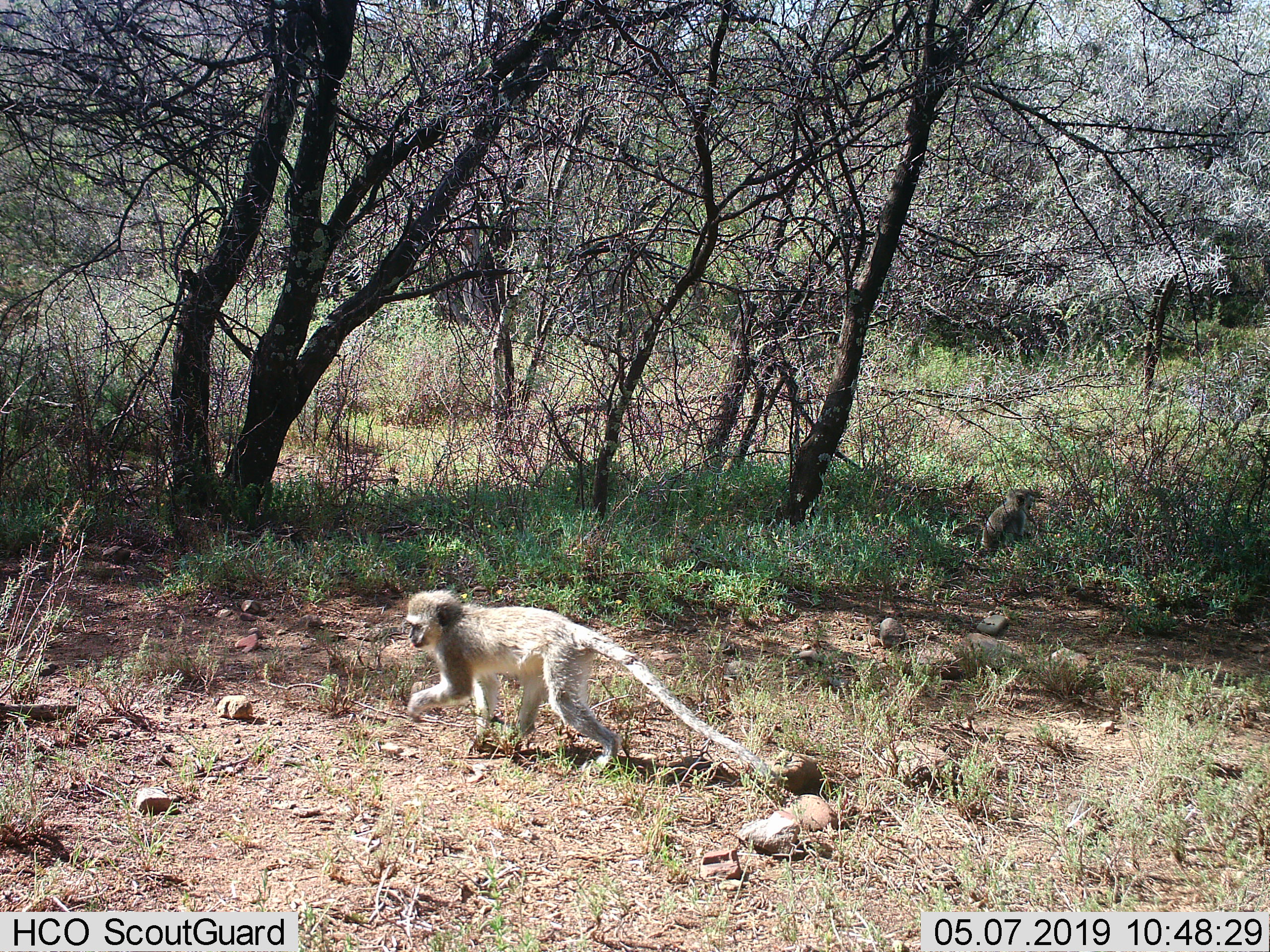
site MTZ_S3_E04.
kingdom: Animalia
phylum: Chordata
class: Mammalia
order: Primates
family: Cercopithecidae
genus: Chlorocebus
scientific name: Chlorocebus pygerythrus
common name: vervet monkey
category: monkeyvervet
Monkeyvervet (vervet monkey) (Chlorocebus pygerythrus), count 1. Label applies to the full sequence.